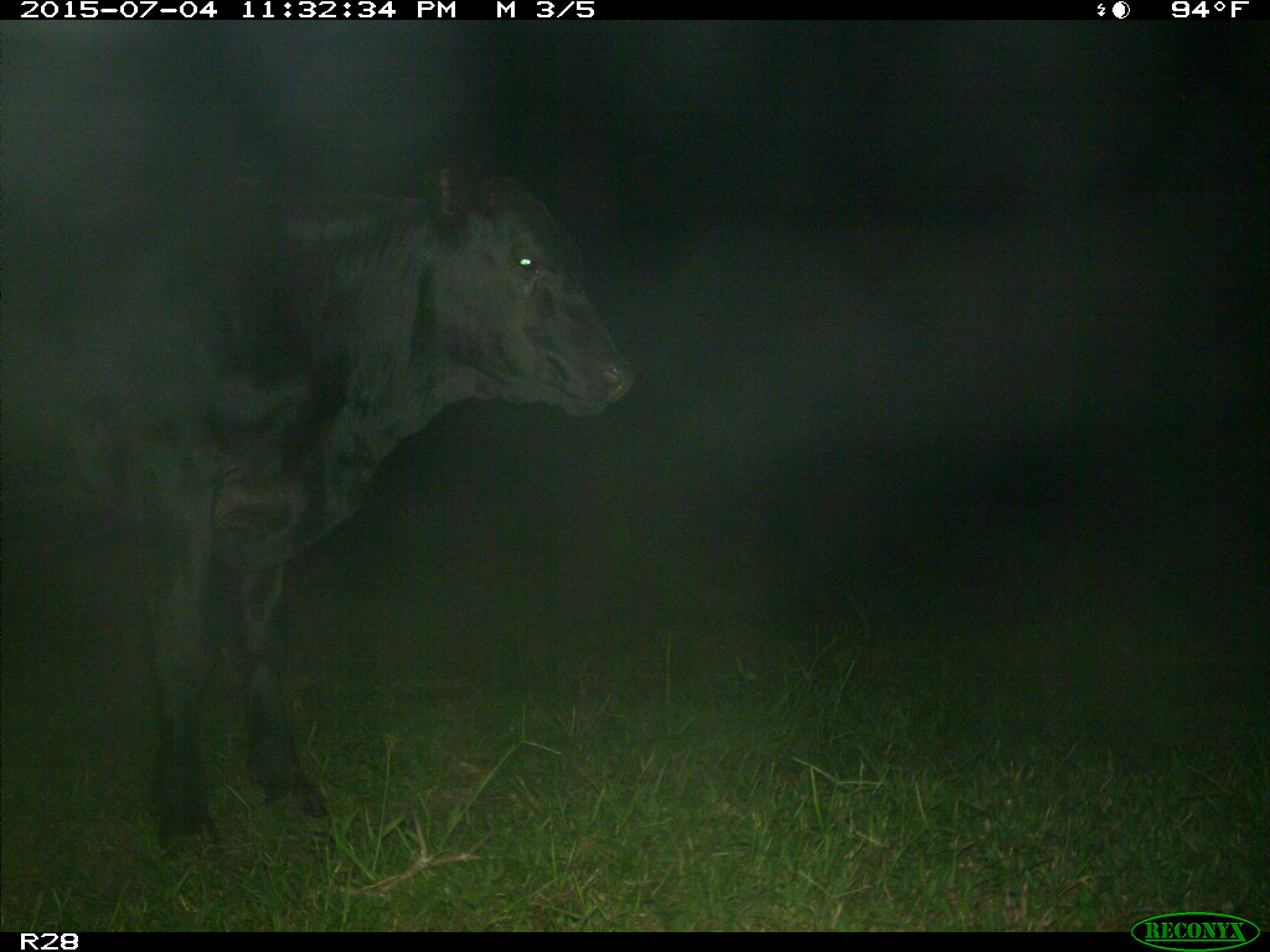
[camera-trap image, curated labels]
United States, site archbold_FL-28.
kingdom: Animalia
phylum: Chordata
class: Mammalia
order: Artiodactyla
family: Bovidae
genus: Bos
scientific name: Bos taurus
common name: domestic cow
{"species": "Bos taurus (domestic cow)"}